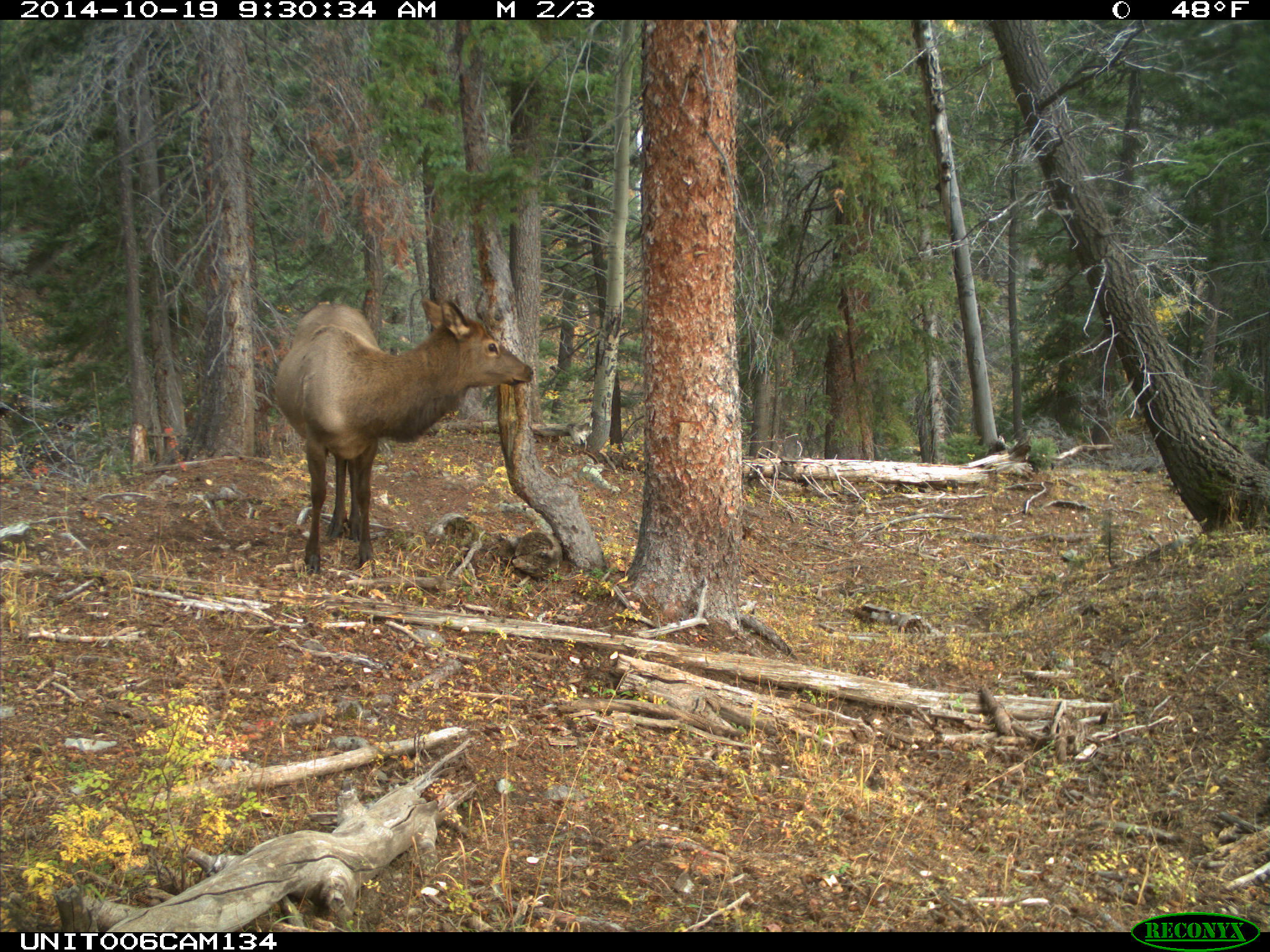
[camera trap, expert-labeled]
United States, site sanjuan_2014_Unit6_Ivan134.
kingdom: Animalia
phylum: Chordata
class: Mammalia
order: Artiodactyla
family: Cervidae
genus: Cervus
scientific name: Cervus elaphus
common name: red deer